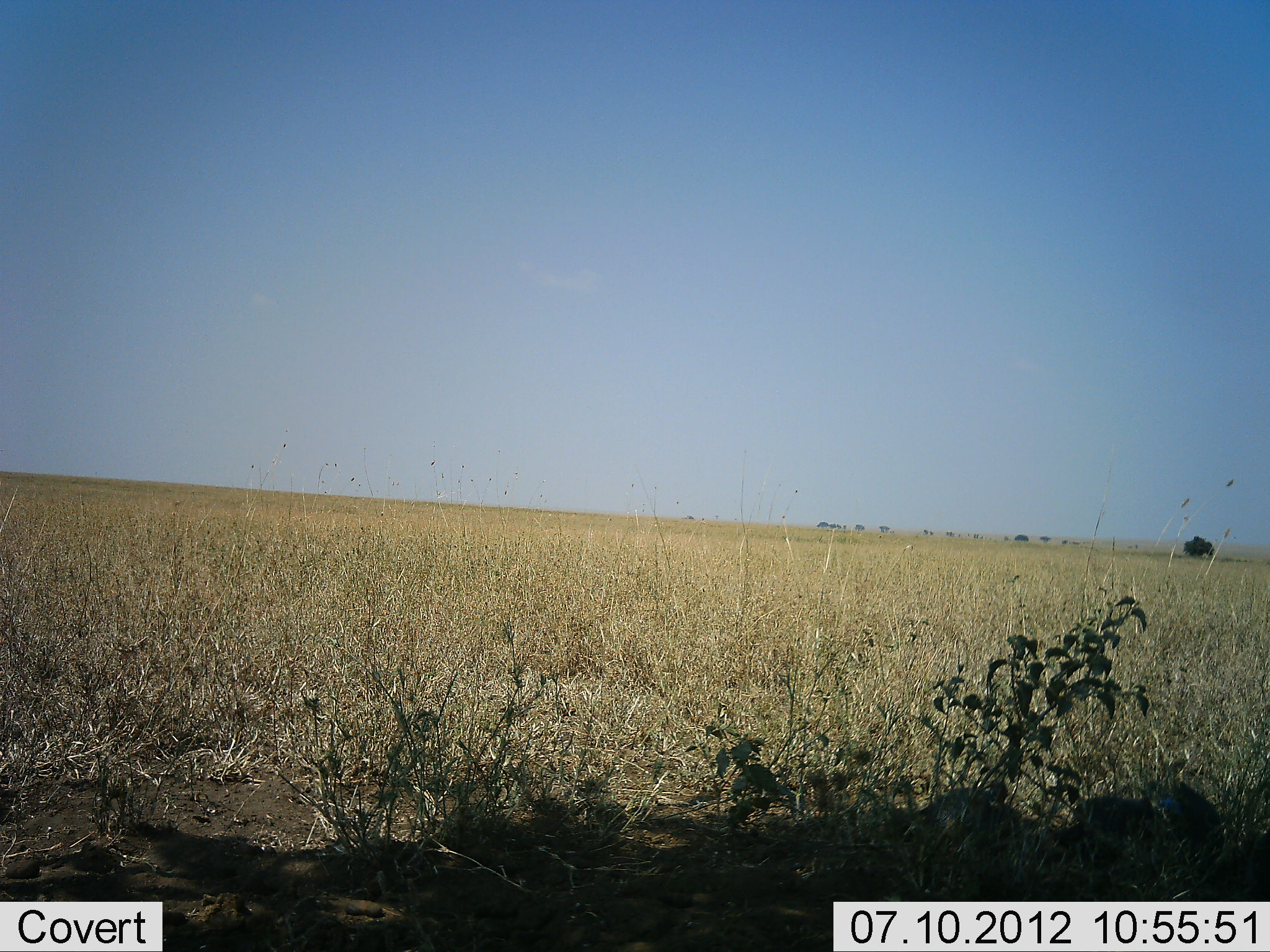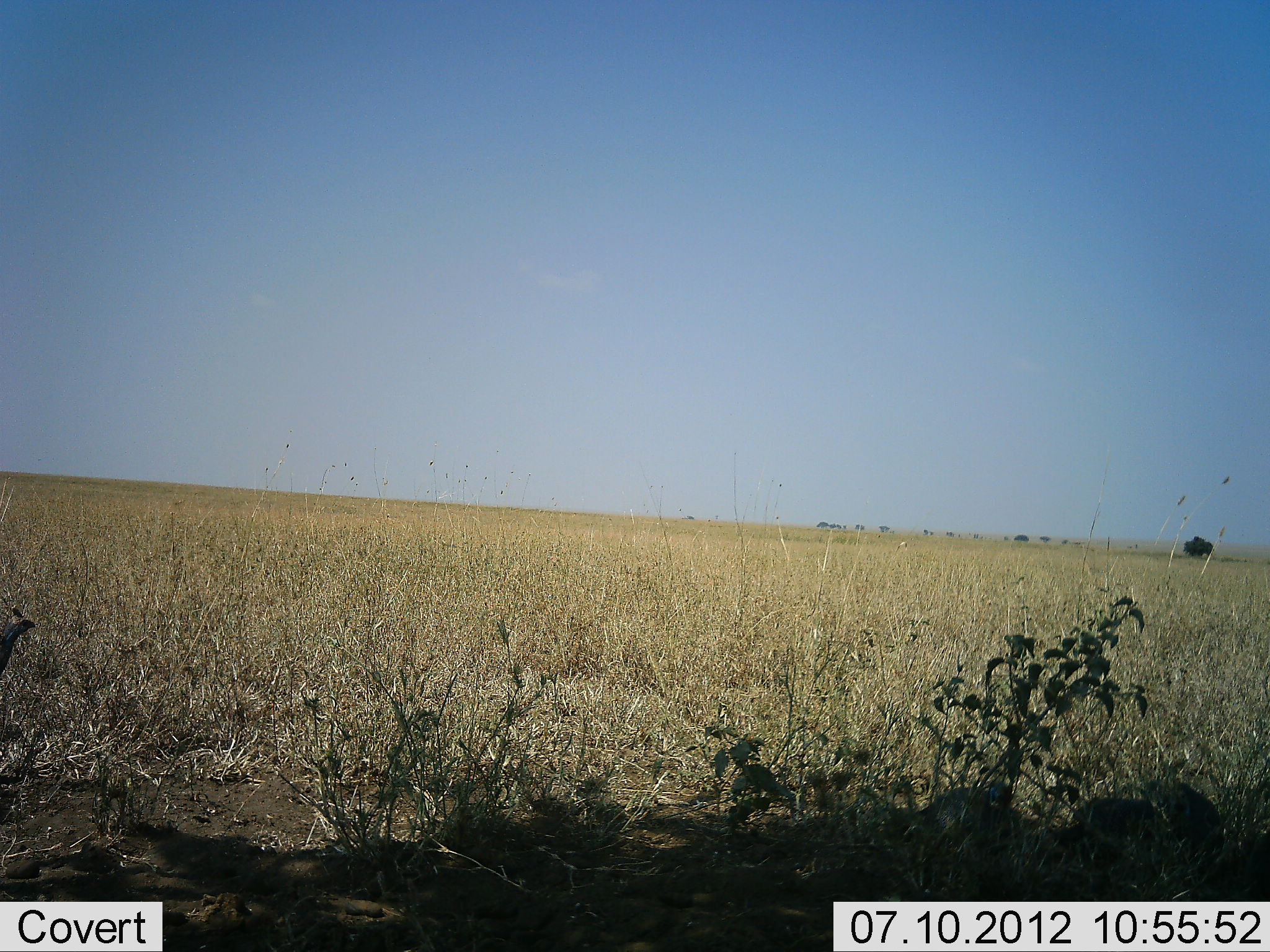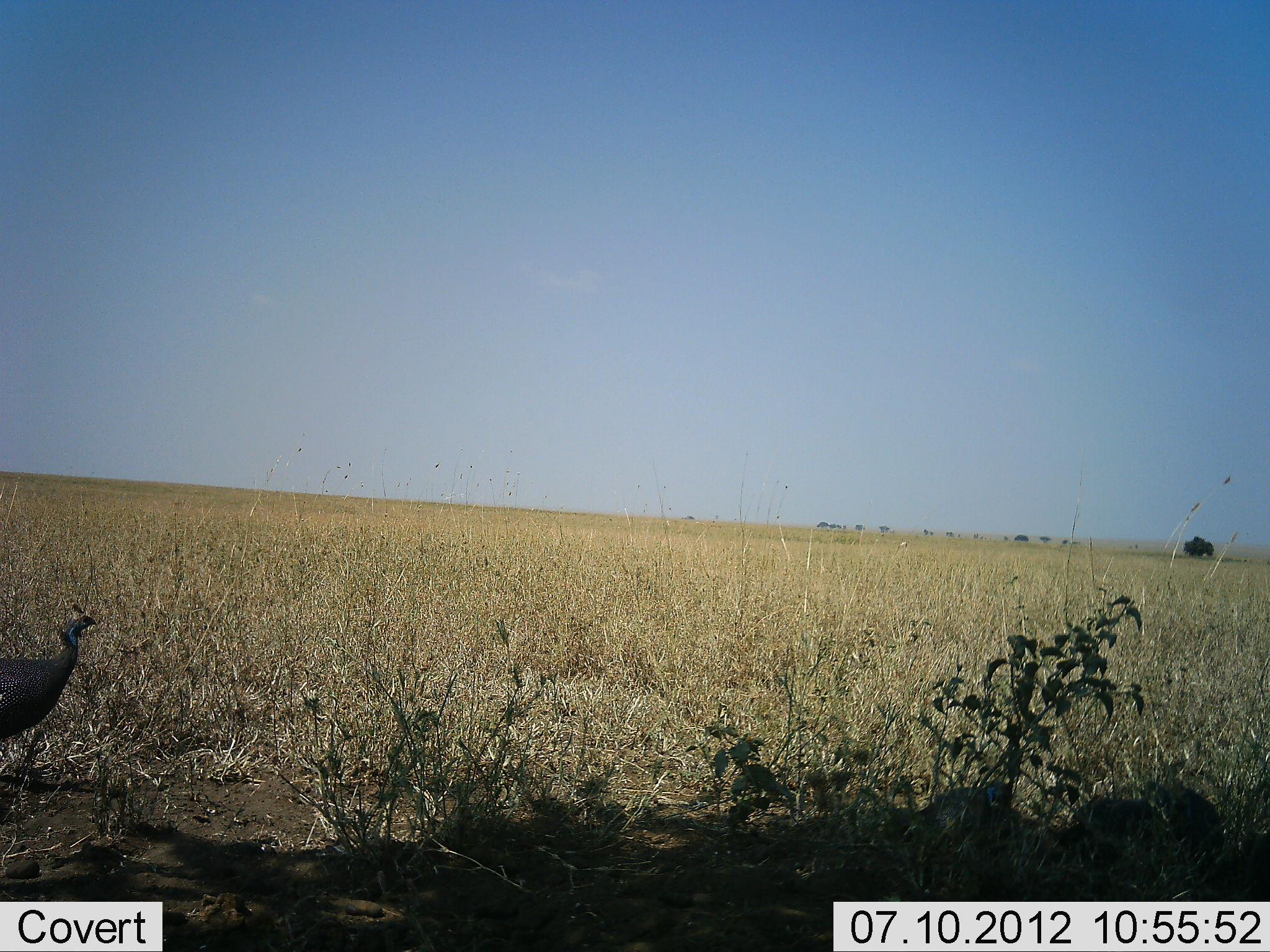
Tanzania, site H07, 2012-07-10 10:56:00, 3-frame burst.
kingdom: Animalia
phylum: Chordata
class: Aves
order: Galliformes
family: Numididae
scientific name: Numididae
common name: guinea fowl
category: guineafowl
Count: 4.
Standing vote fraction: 30%.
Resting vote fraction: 10%.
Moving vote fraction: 90%.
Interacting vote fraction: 0%.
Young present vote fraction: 10%.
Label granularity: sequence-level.